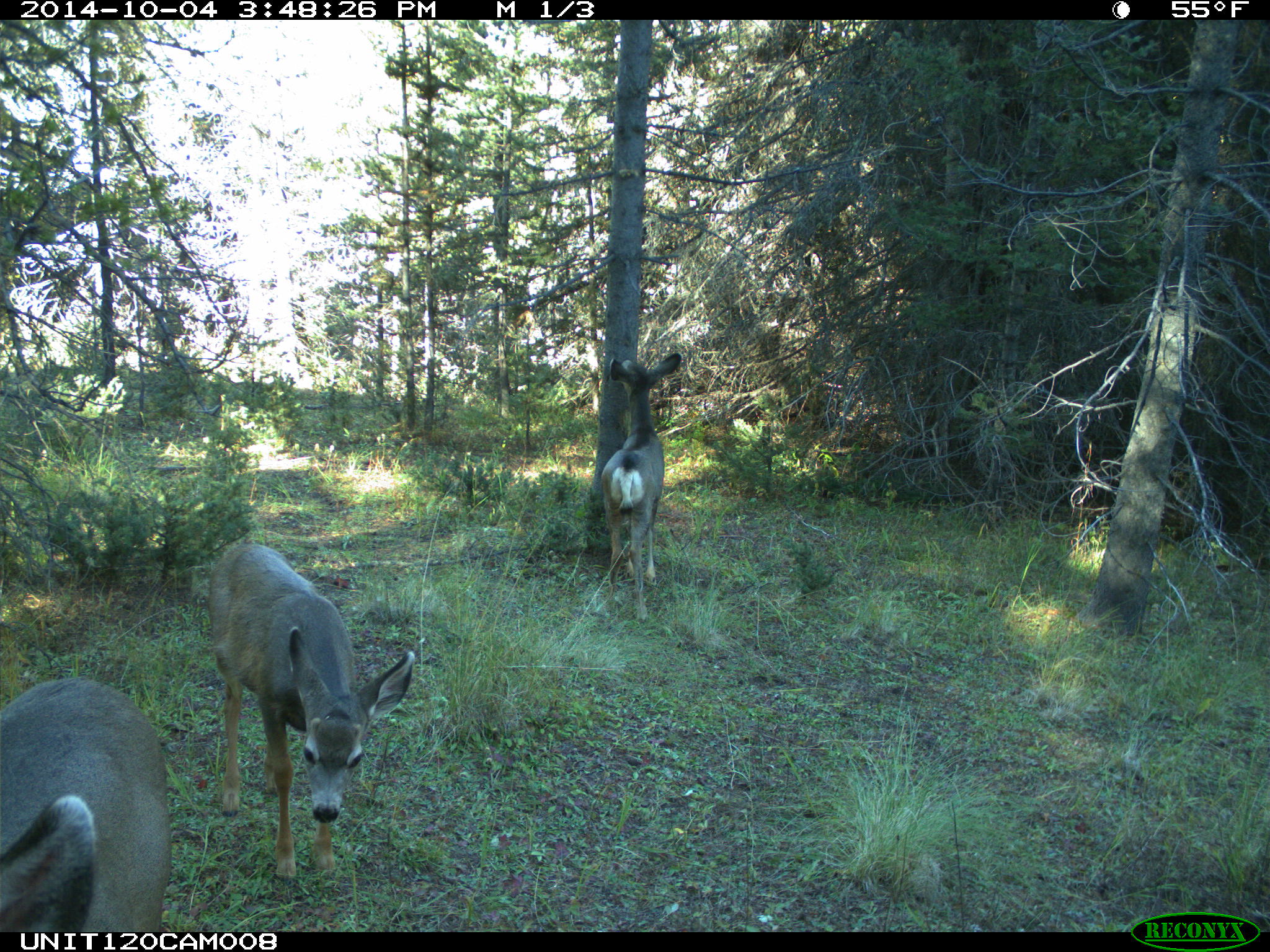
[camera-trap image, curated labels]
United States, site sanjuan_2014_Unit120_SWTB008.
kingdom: Animalia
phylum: Chordata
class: Mammalia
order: Artiodactyla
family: Cervidae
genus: Odocoileus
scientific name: Odocoileus hemionus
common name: mule deer